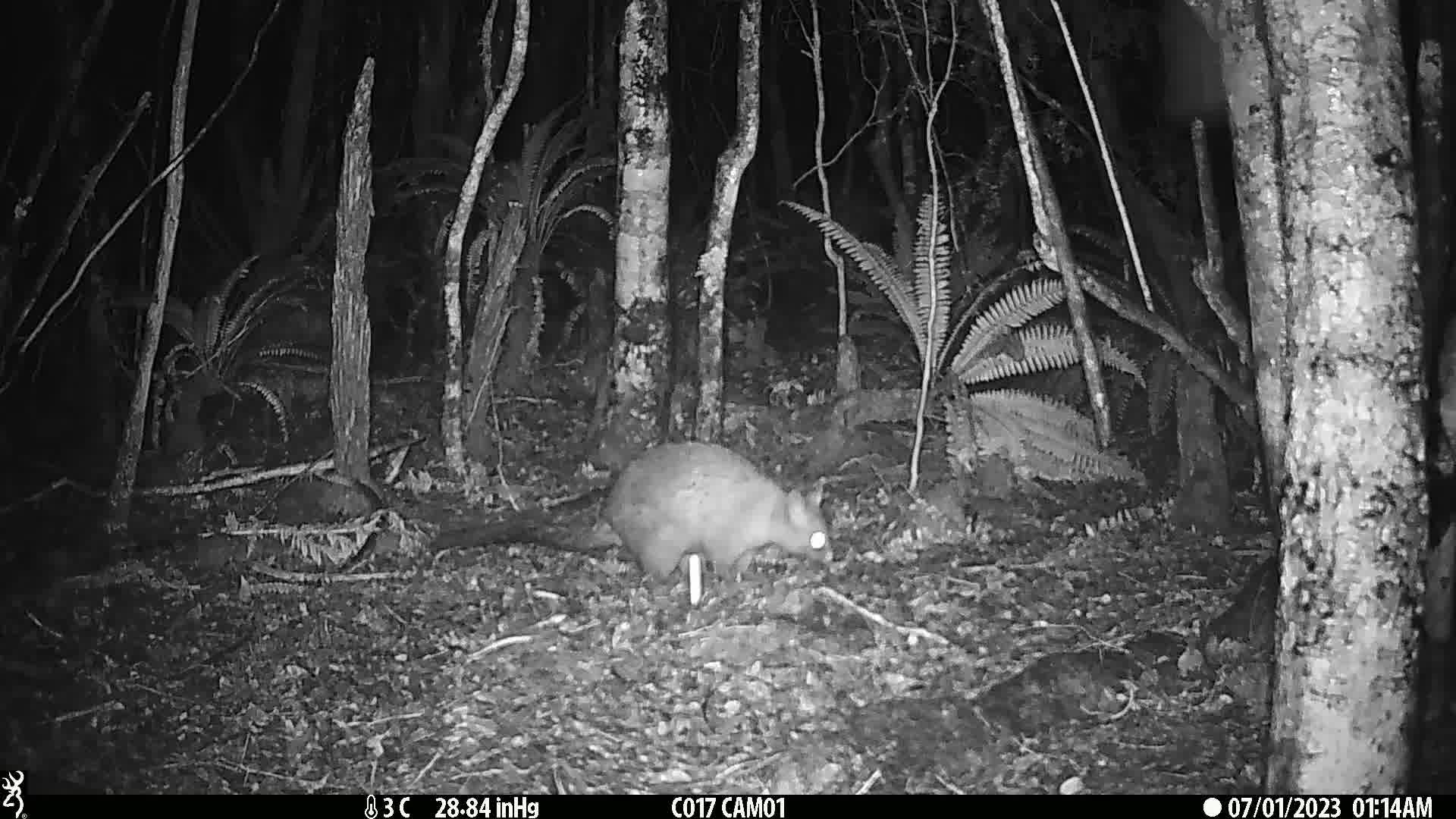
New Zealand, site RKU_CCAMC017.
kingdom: Animalia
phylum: Chordata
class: Mammalia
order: Diprotodontia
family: Phalangeridae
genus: Trichosurus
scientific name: Trichosurus vulpecula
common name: common brushtail possum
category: possum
Possum (common brushtail possum) (Trichosurus vulpecula).